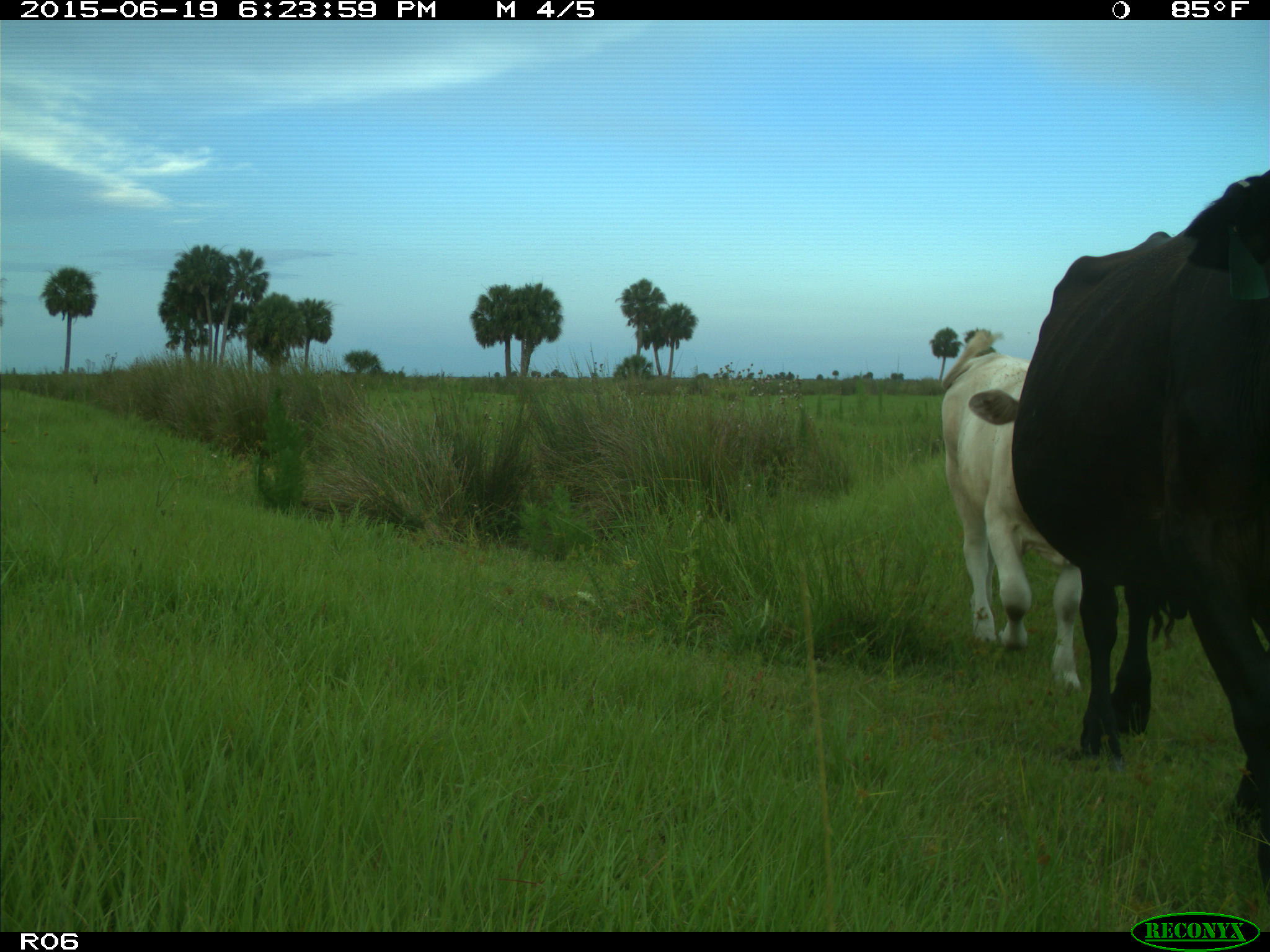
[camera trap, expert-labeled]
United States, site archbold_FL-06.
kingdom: Animalia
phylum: Chordata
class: Mammalia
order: Artiodactyla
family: Bovidae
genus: Bos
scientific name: Bos taurus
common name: domestic cow